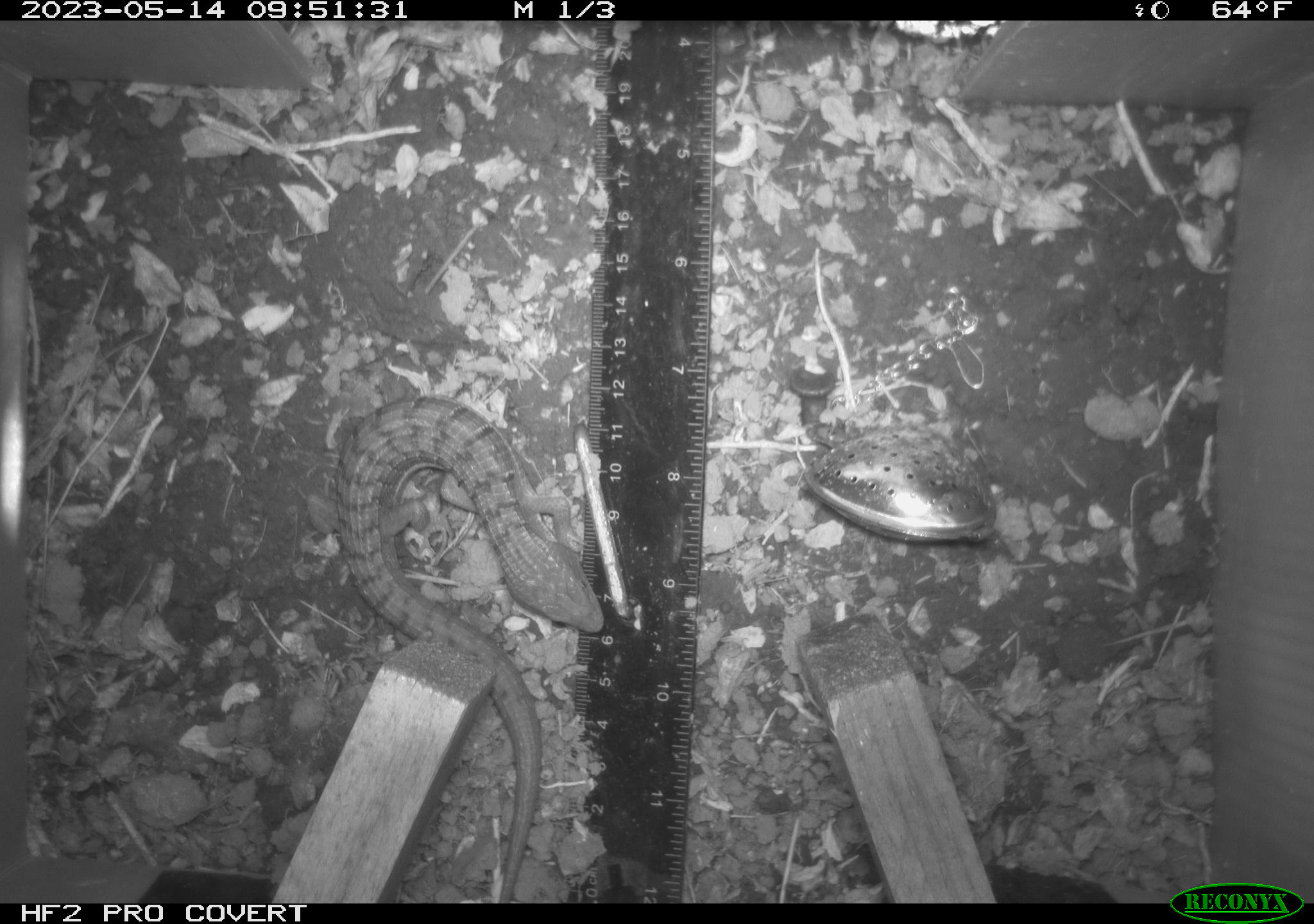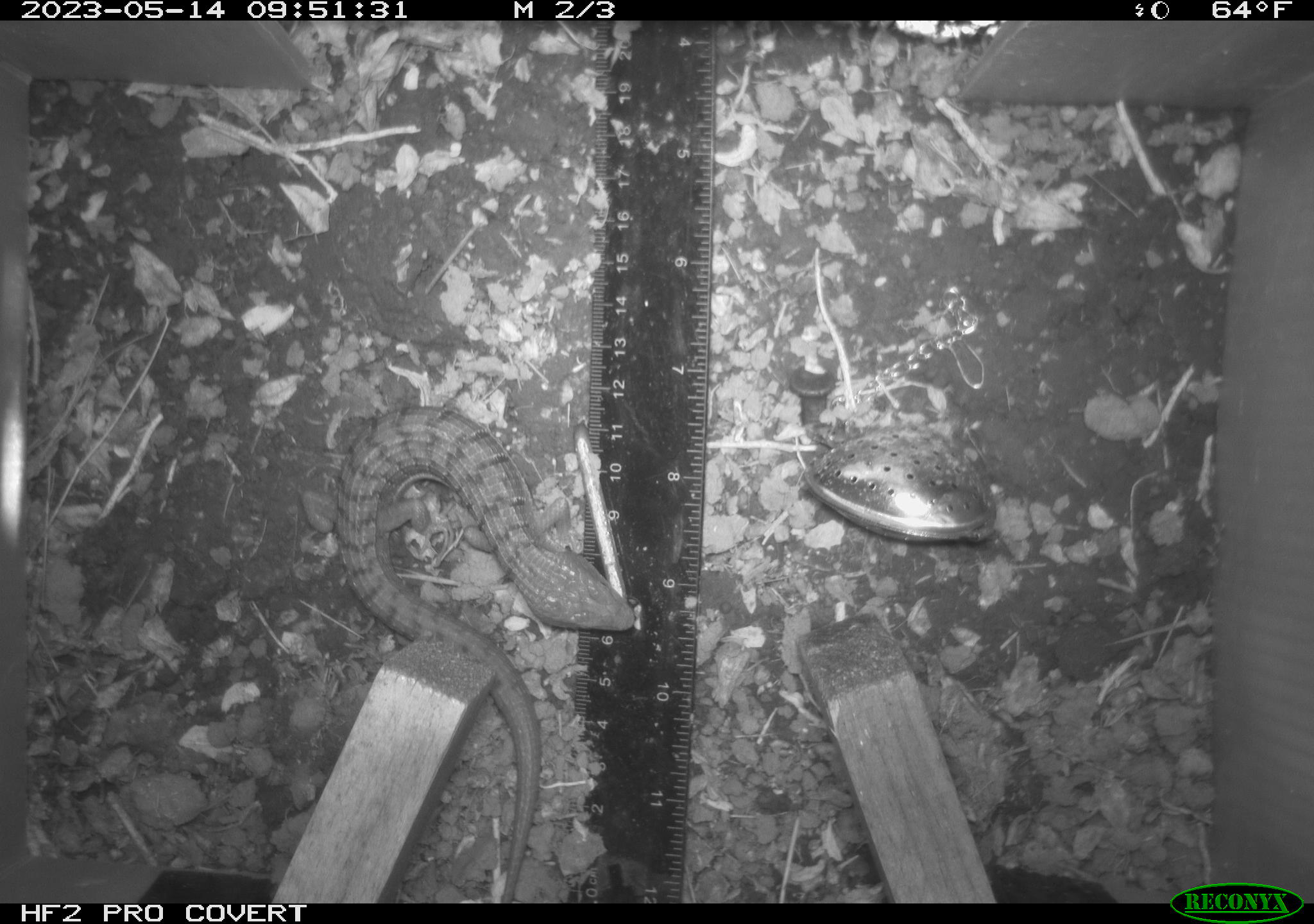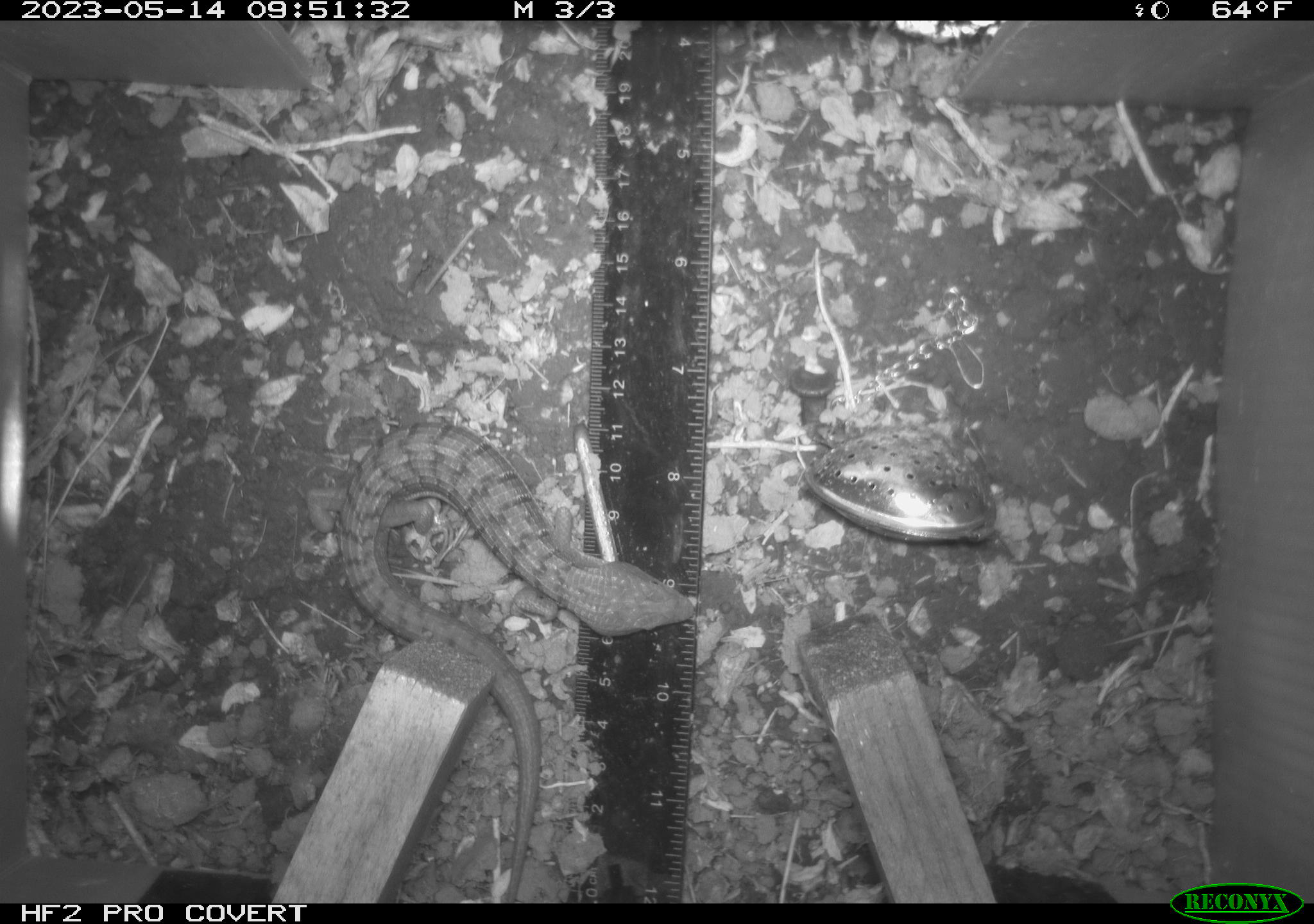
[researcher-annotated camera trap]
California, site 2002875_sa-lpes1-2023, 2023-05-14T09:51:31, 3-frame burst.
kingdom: Animalia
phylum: Chordata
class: Reptilia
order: Squamata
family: Anguidae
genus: Elgaria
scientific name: Elgaria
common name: alligator lizards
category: elgaria species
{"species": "elgaria species (alligator lizards) (Elgaria)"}